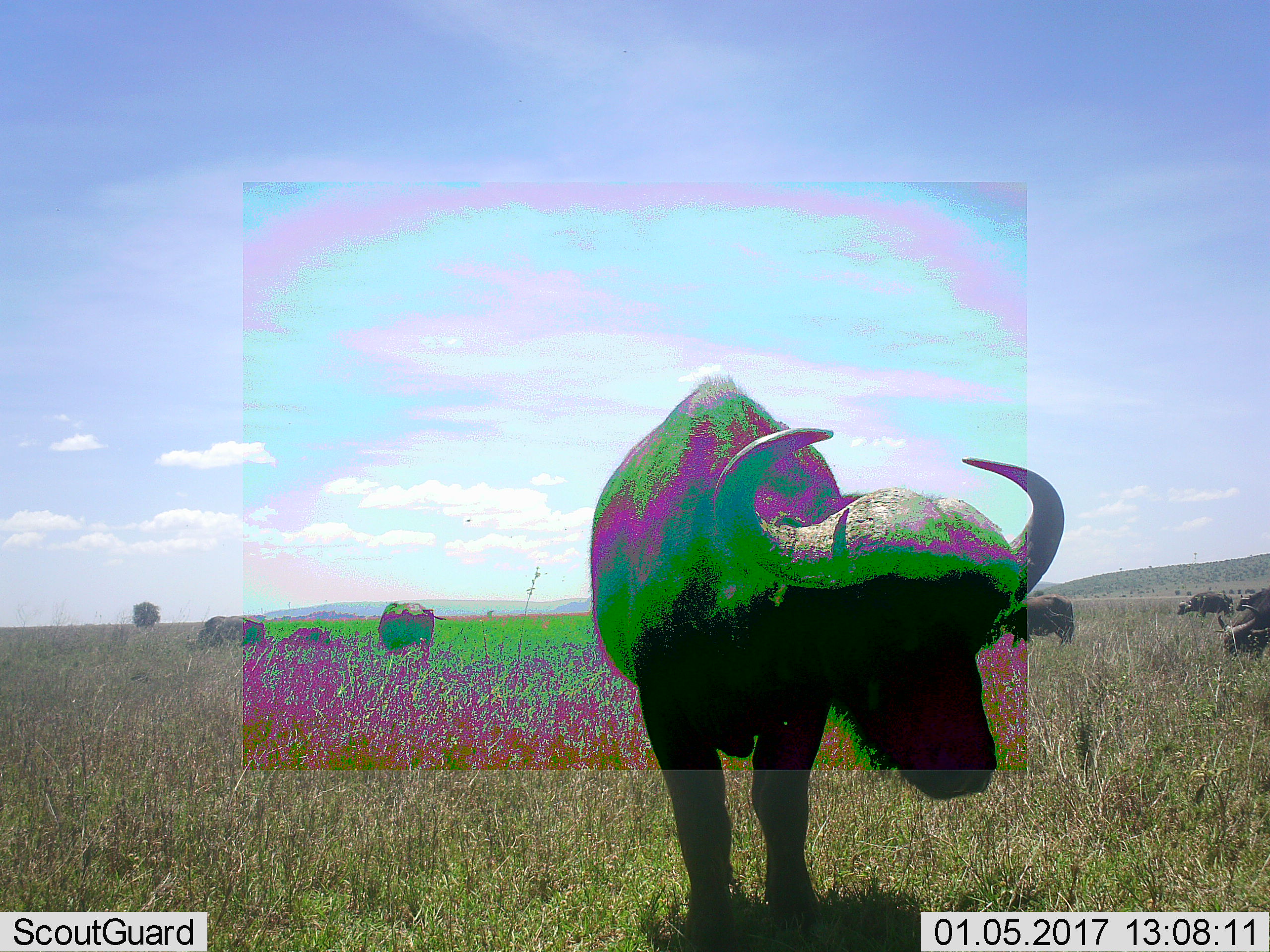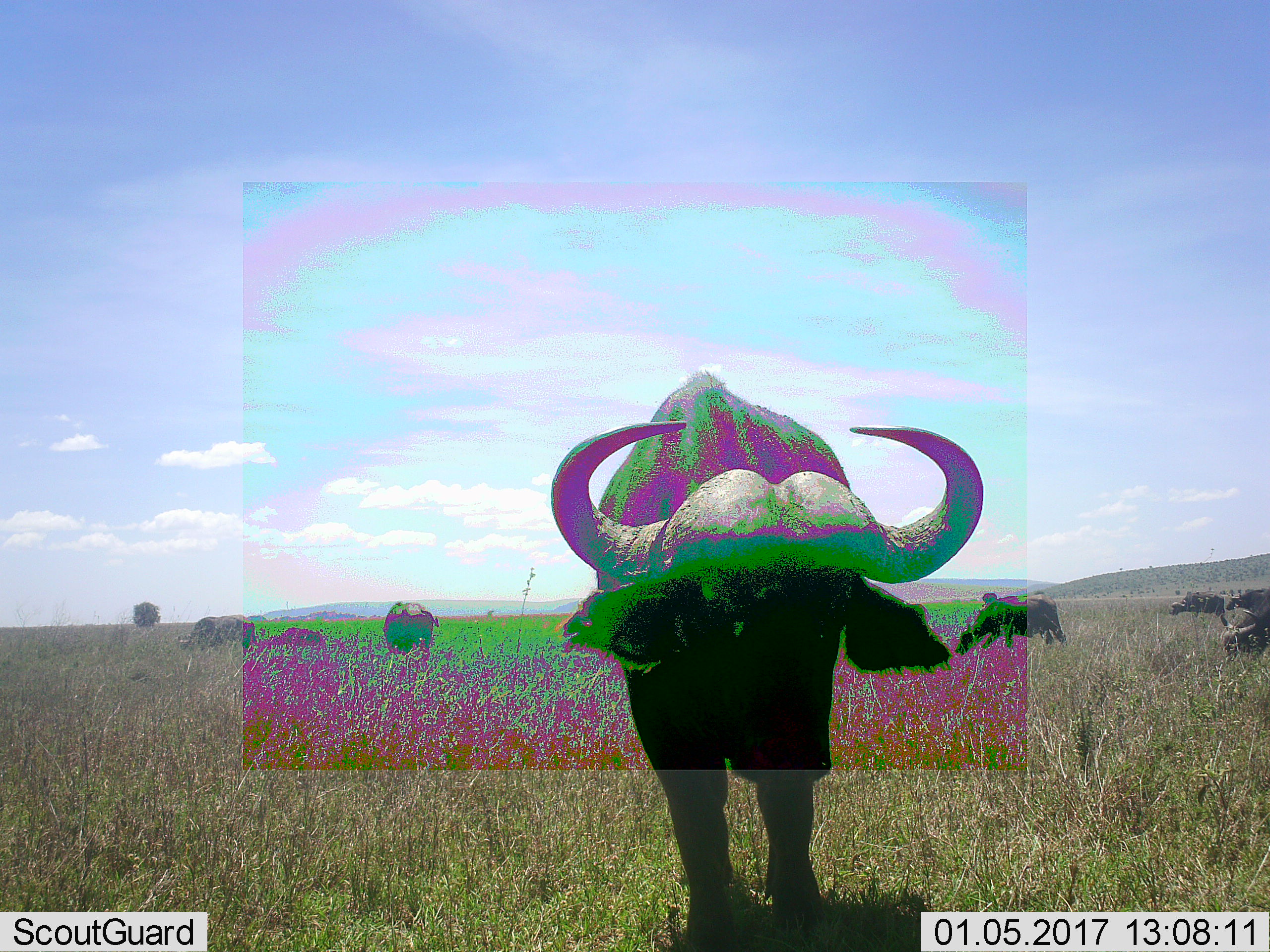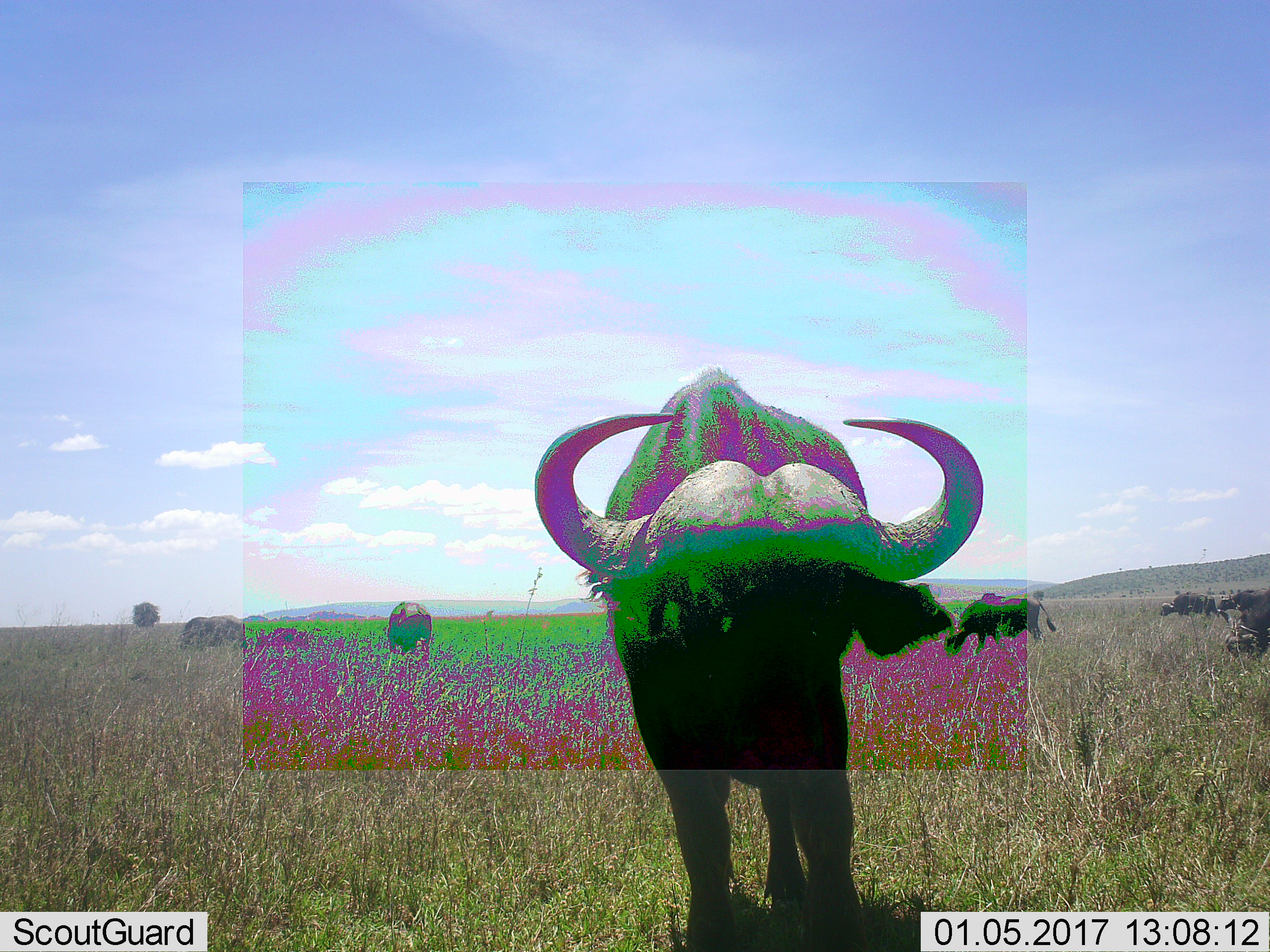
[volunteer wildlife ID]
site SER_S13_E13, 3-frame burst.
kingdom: Animalia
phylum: Chordata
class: Mammalia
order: Artiodactyla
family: Bovidae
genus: Syncerus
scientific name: Syncerus caffer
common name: african buffalo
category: buffalo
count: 7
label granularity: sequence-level